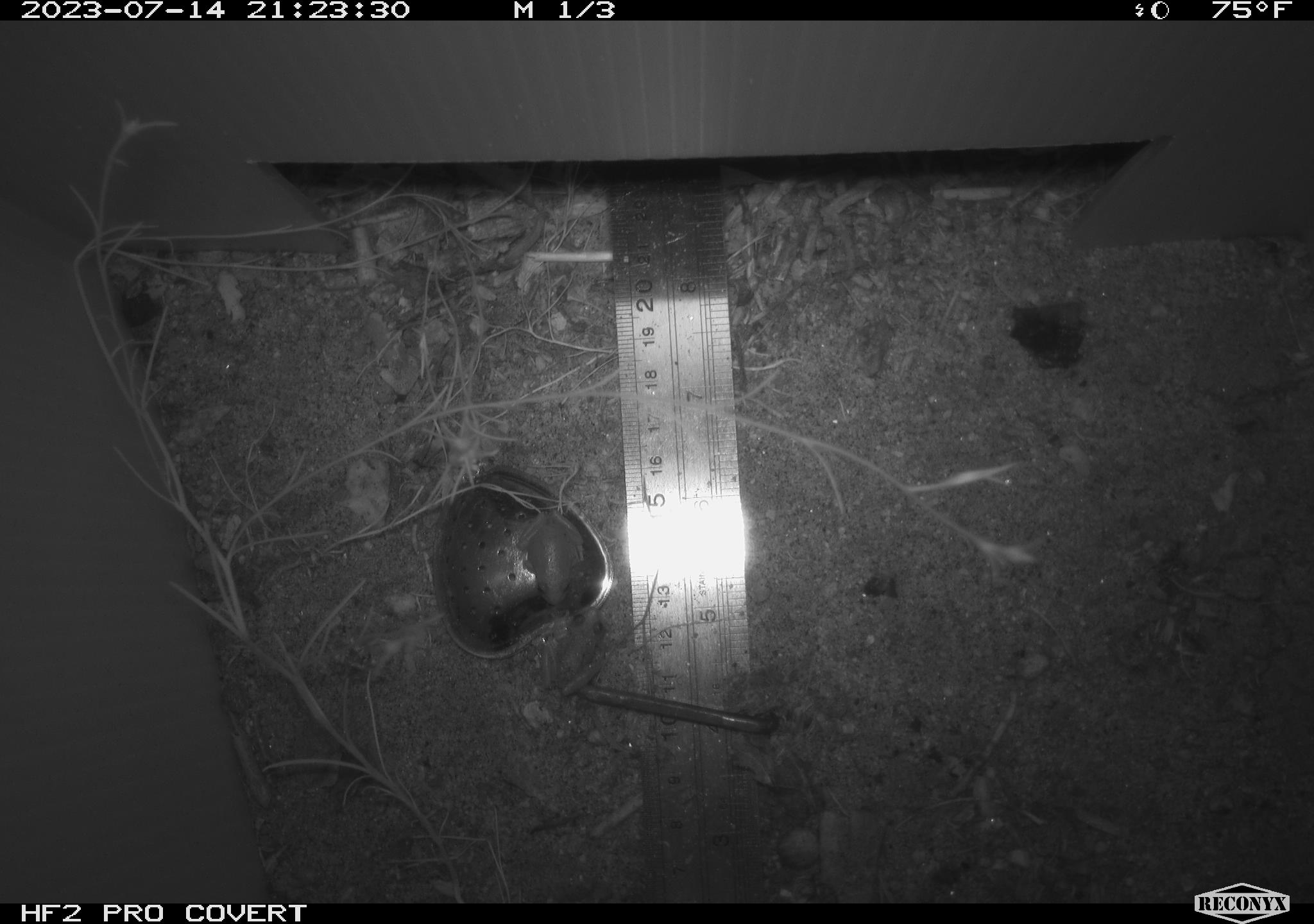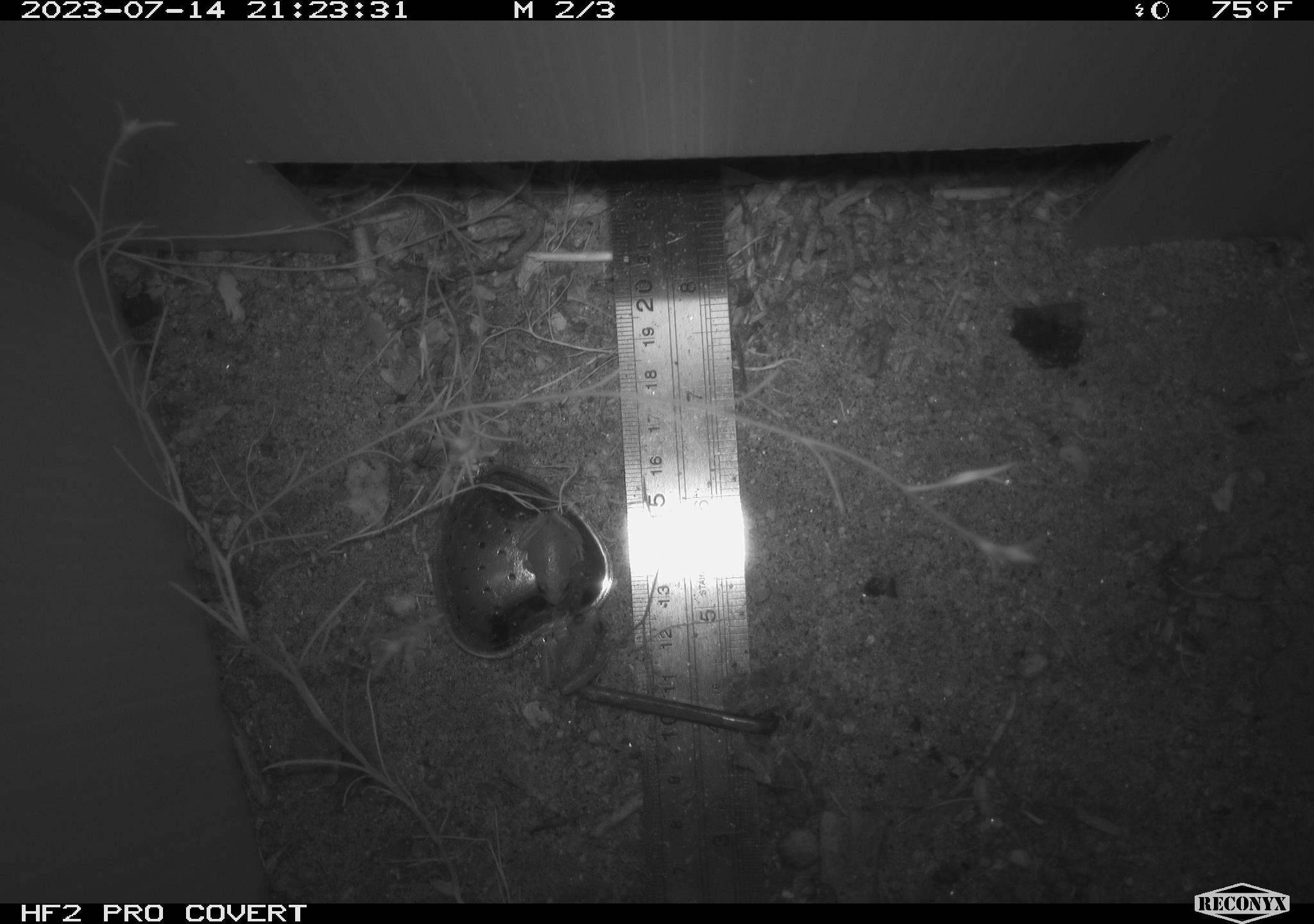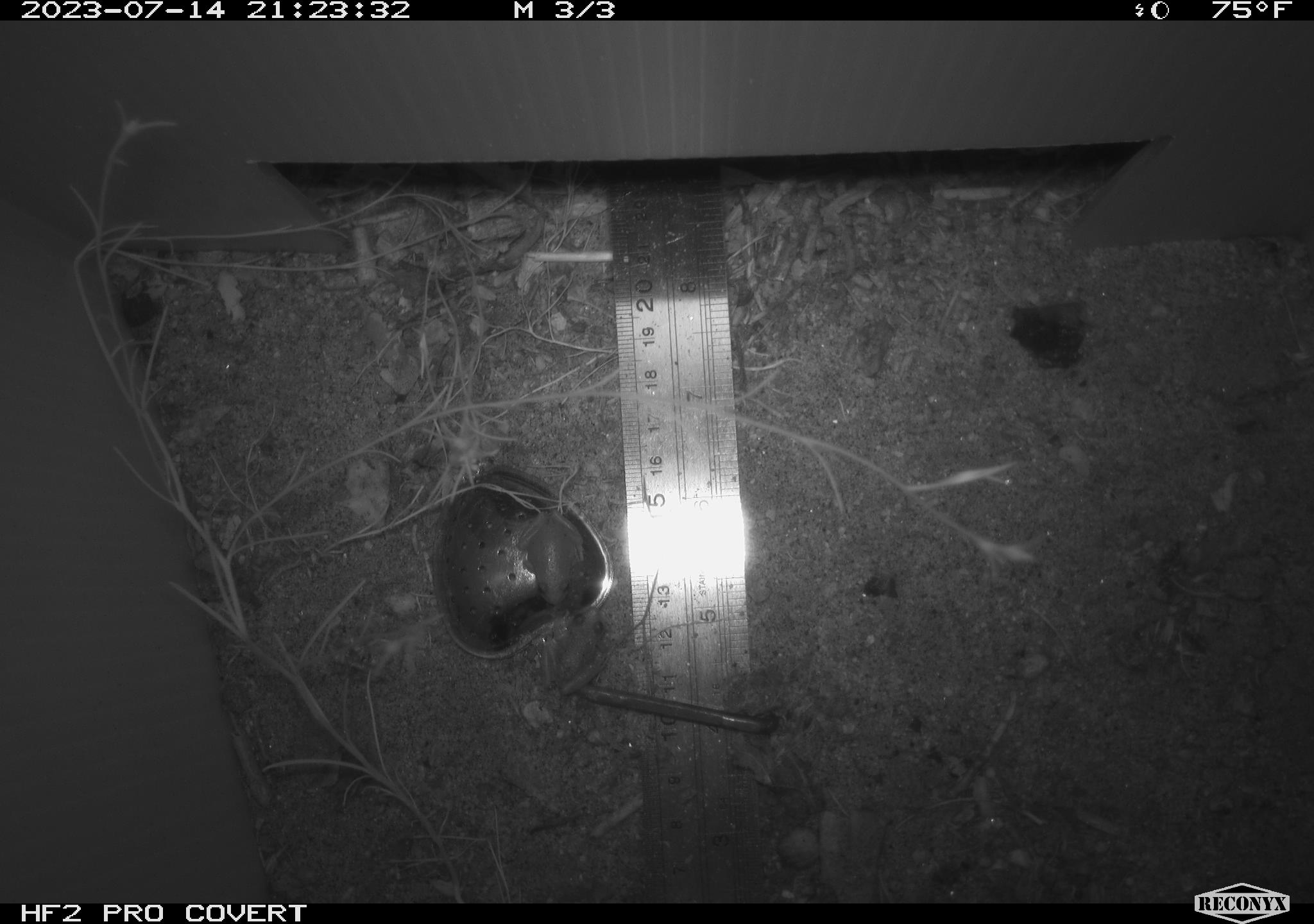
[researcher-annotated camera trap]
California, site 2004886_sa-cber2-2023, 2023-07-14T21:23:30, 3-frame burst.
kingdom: Animalia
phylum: Chordata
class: Amphibia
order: Anura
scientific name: Anura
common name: frogs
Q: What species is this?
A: Frogs (Anura).